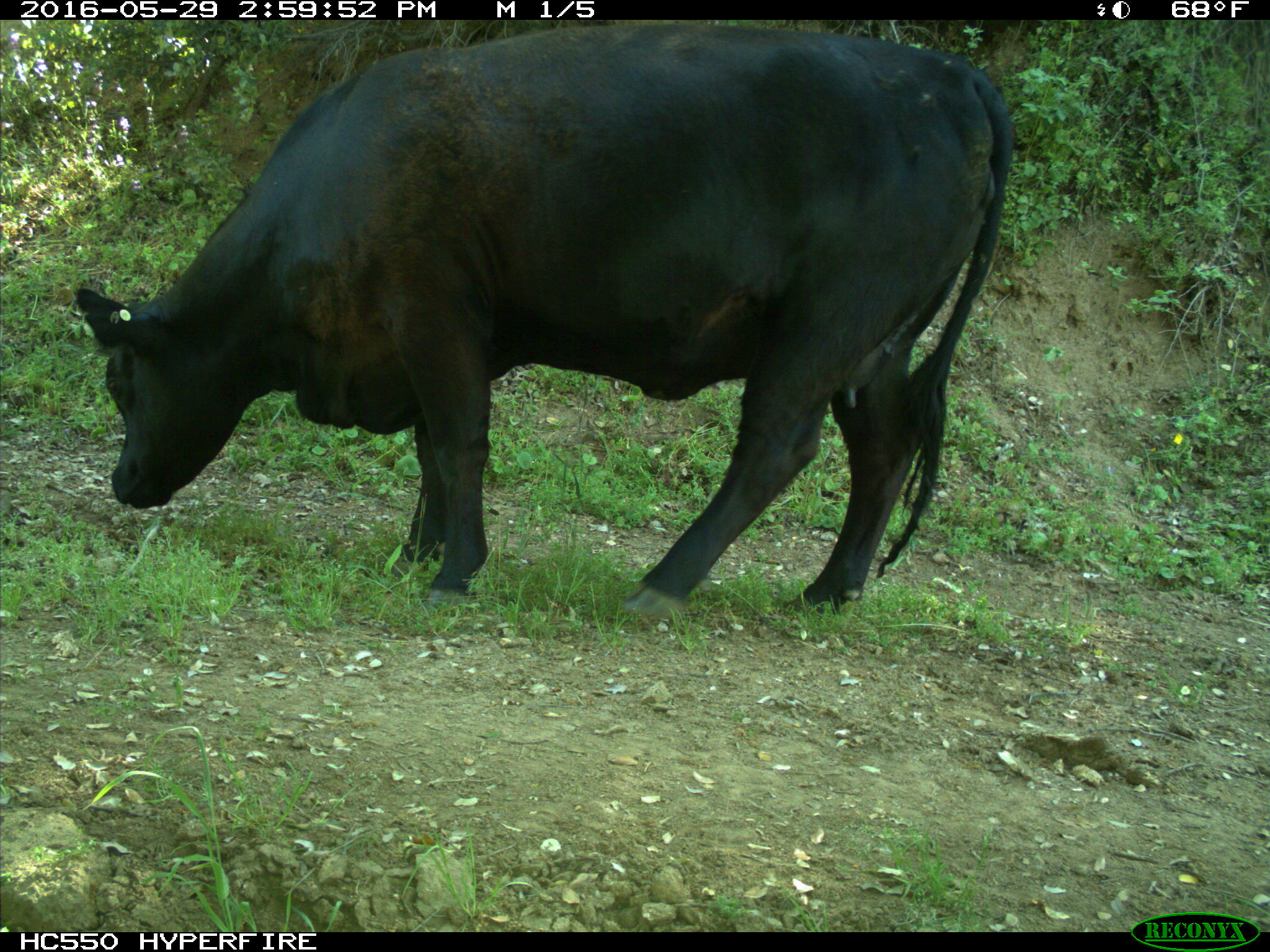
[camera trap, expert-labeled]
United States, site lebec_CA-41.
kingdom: Animalia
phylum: Chordata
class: Mammalia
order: Artiodactyla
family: Bovidae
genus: Bos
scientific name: Bos taurus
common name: domestic cow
Bos taurus (domestic cow).